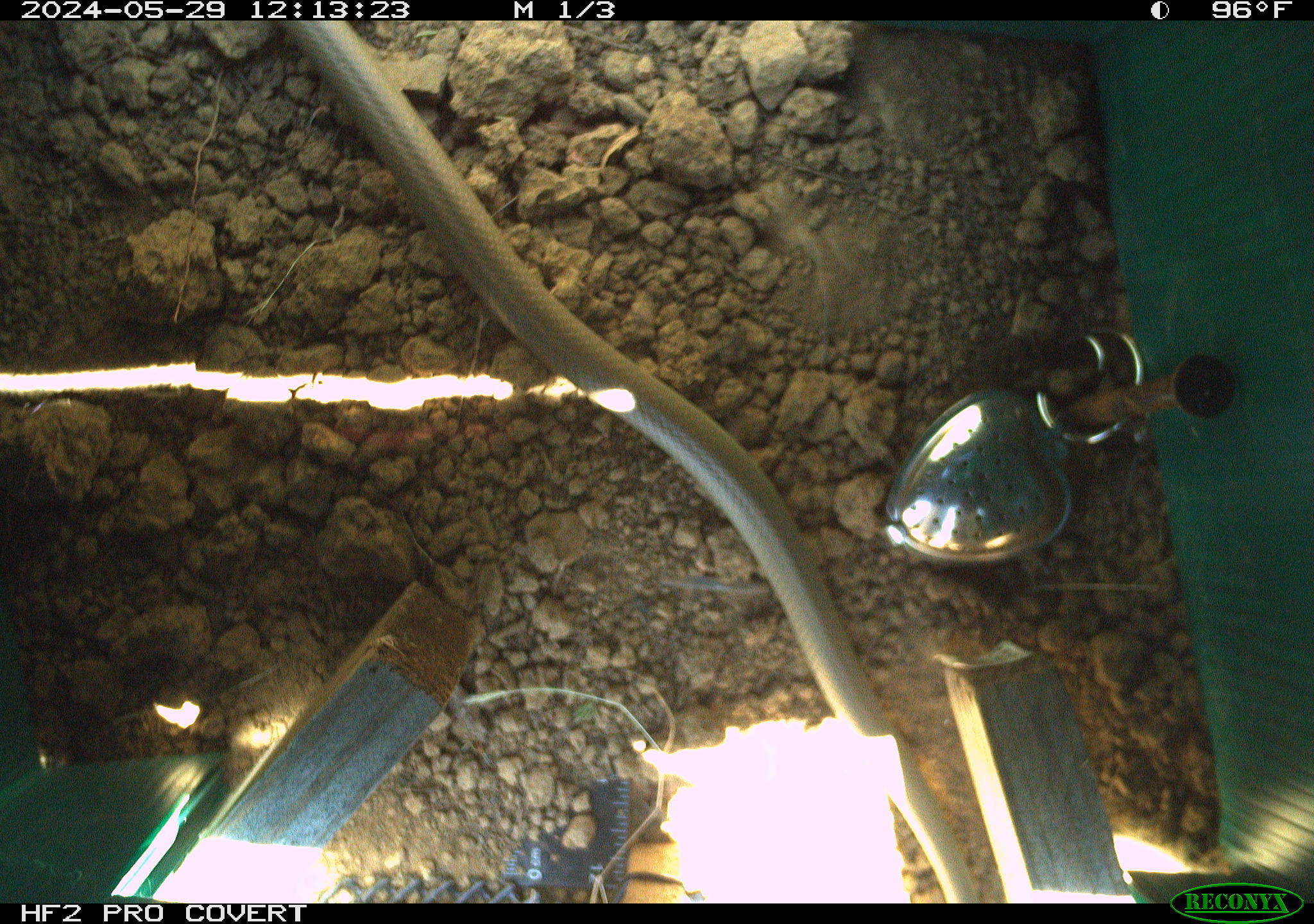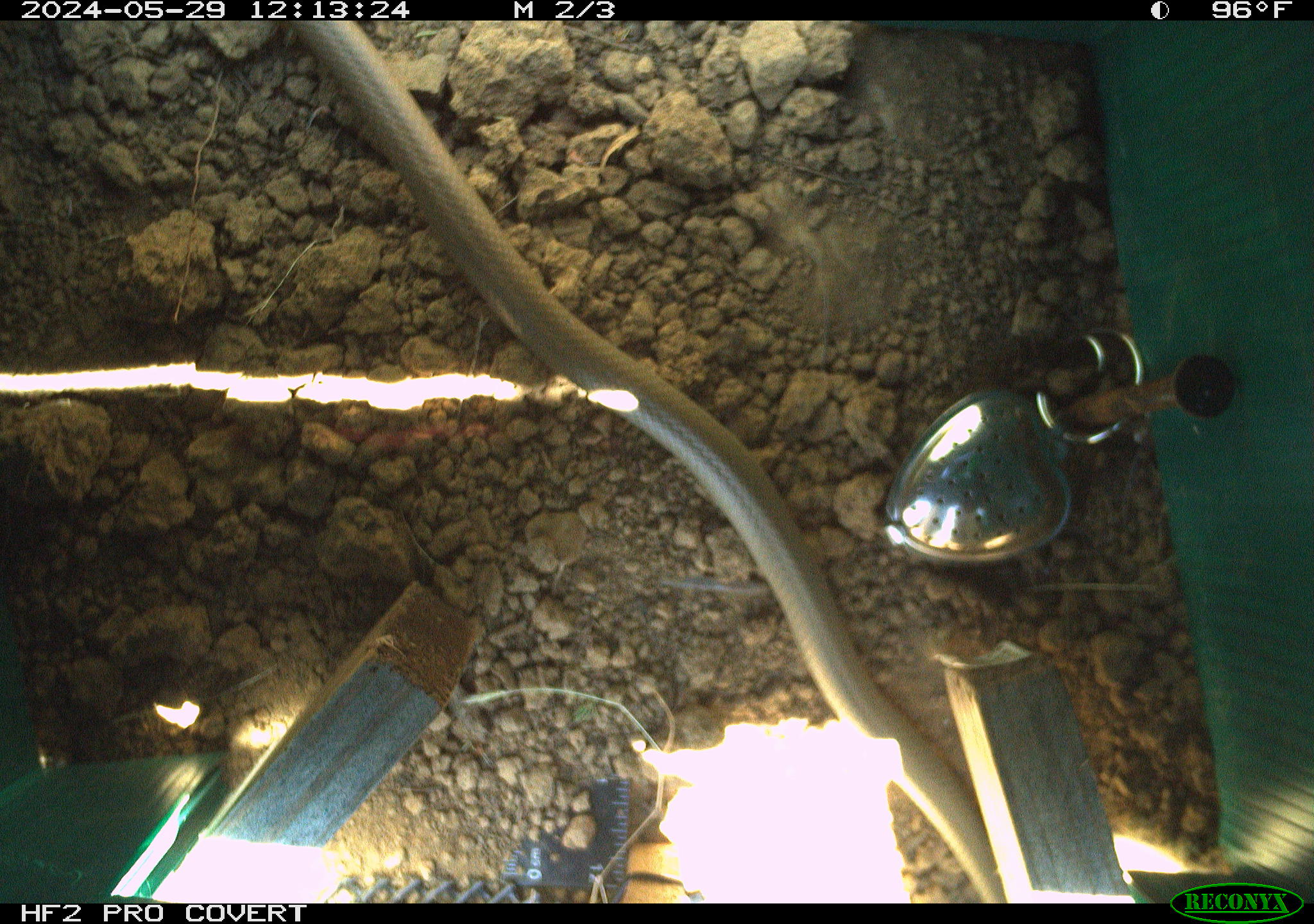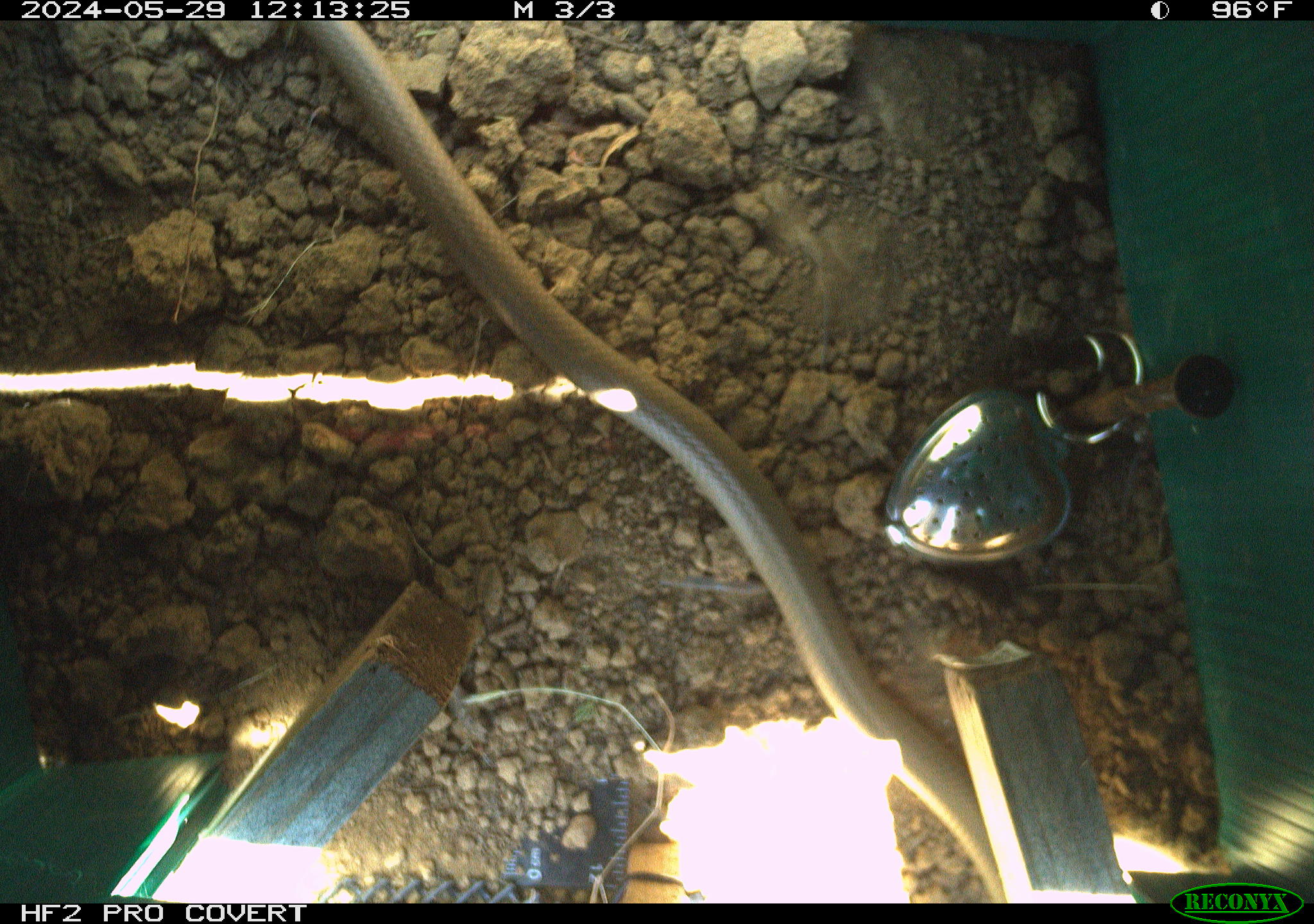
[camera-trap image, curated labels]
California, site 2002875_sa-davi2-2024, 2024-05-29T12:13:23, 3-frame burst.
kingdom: Animalia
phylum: Chordata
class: Reptilia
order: Squamata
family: Colubridae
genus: Coluber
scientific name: Coluber constrictor mormon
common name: western yellow-bellied racer